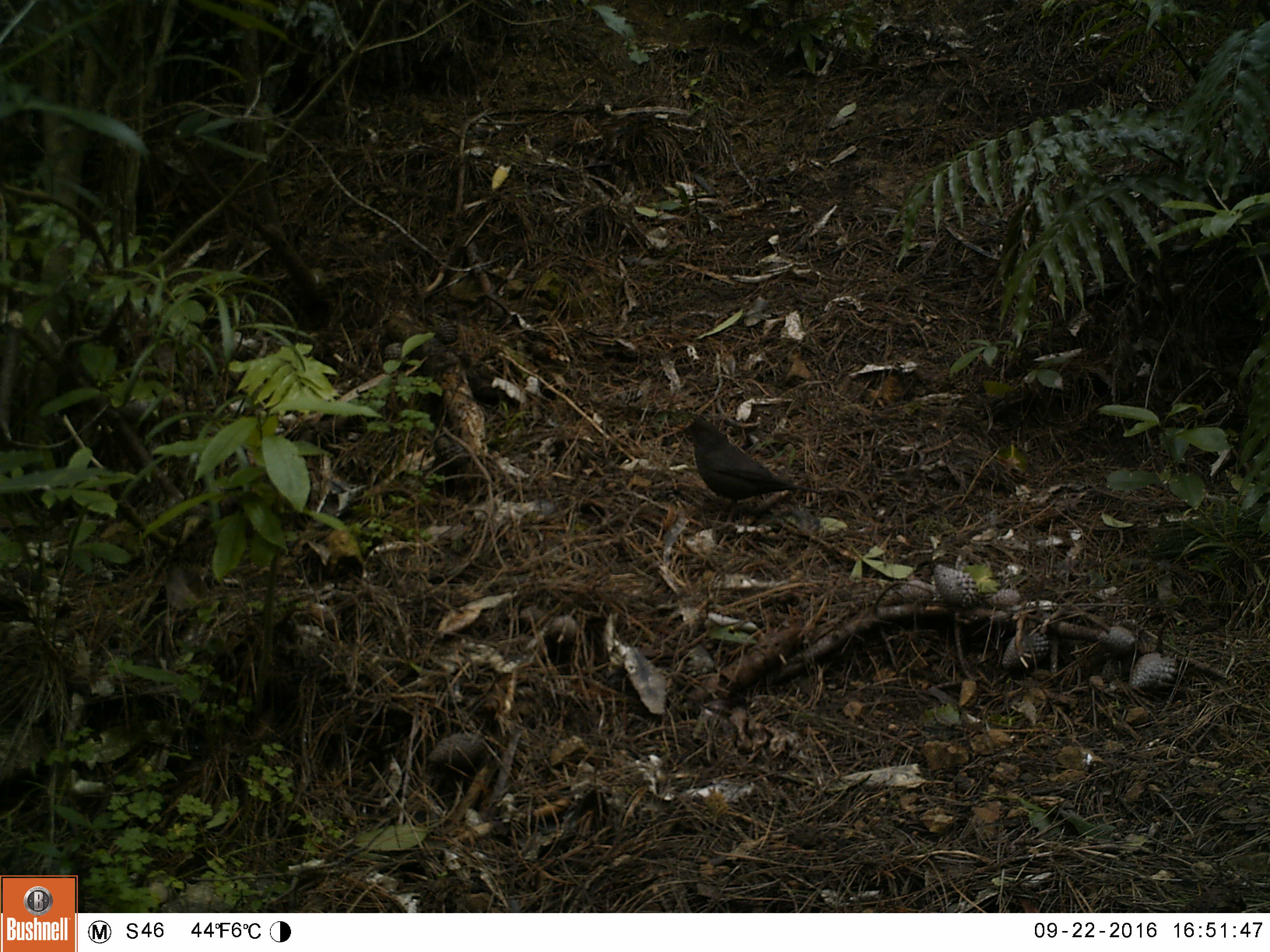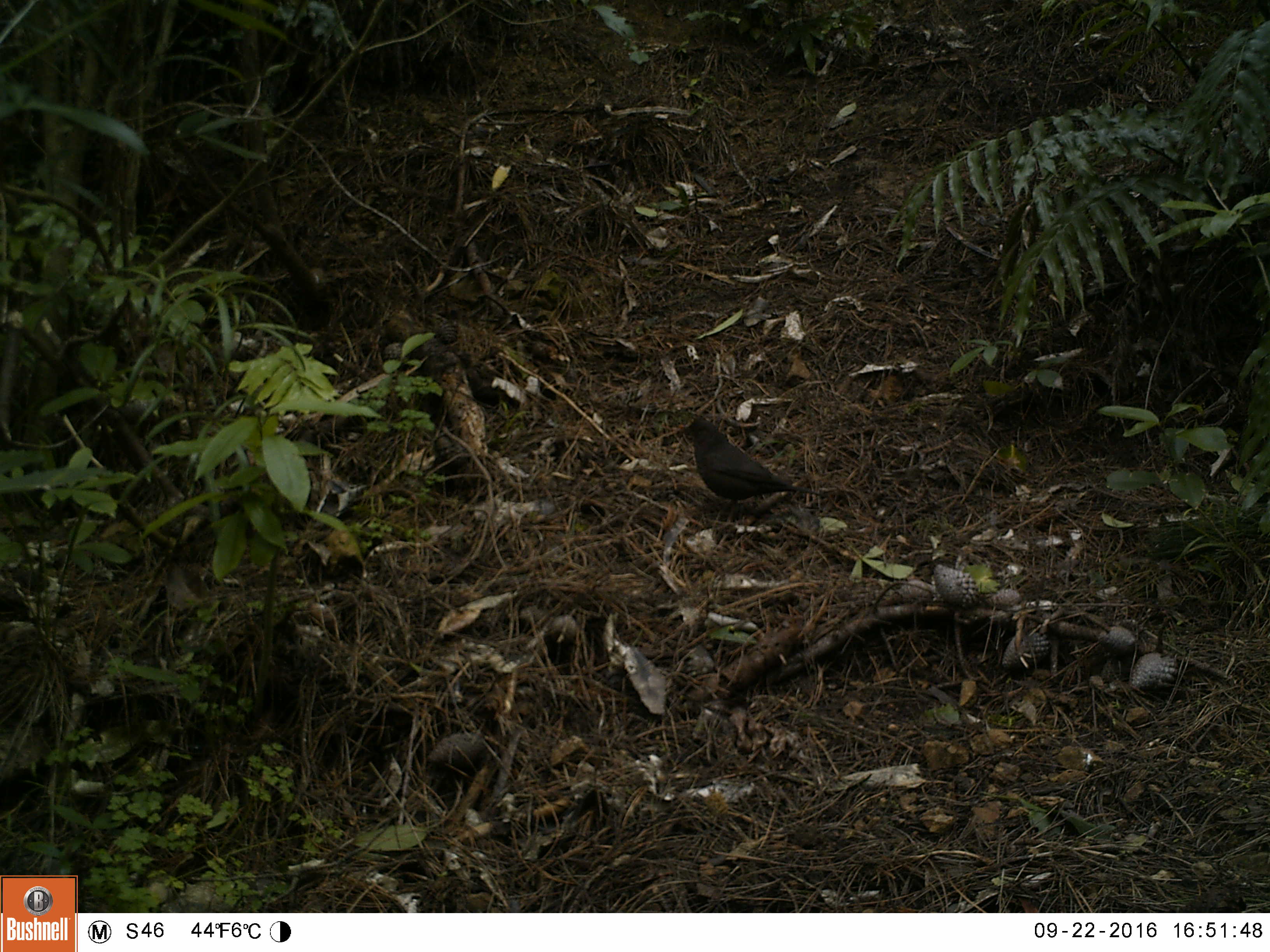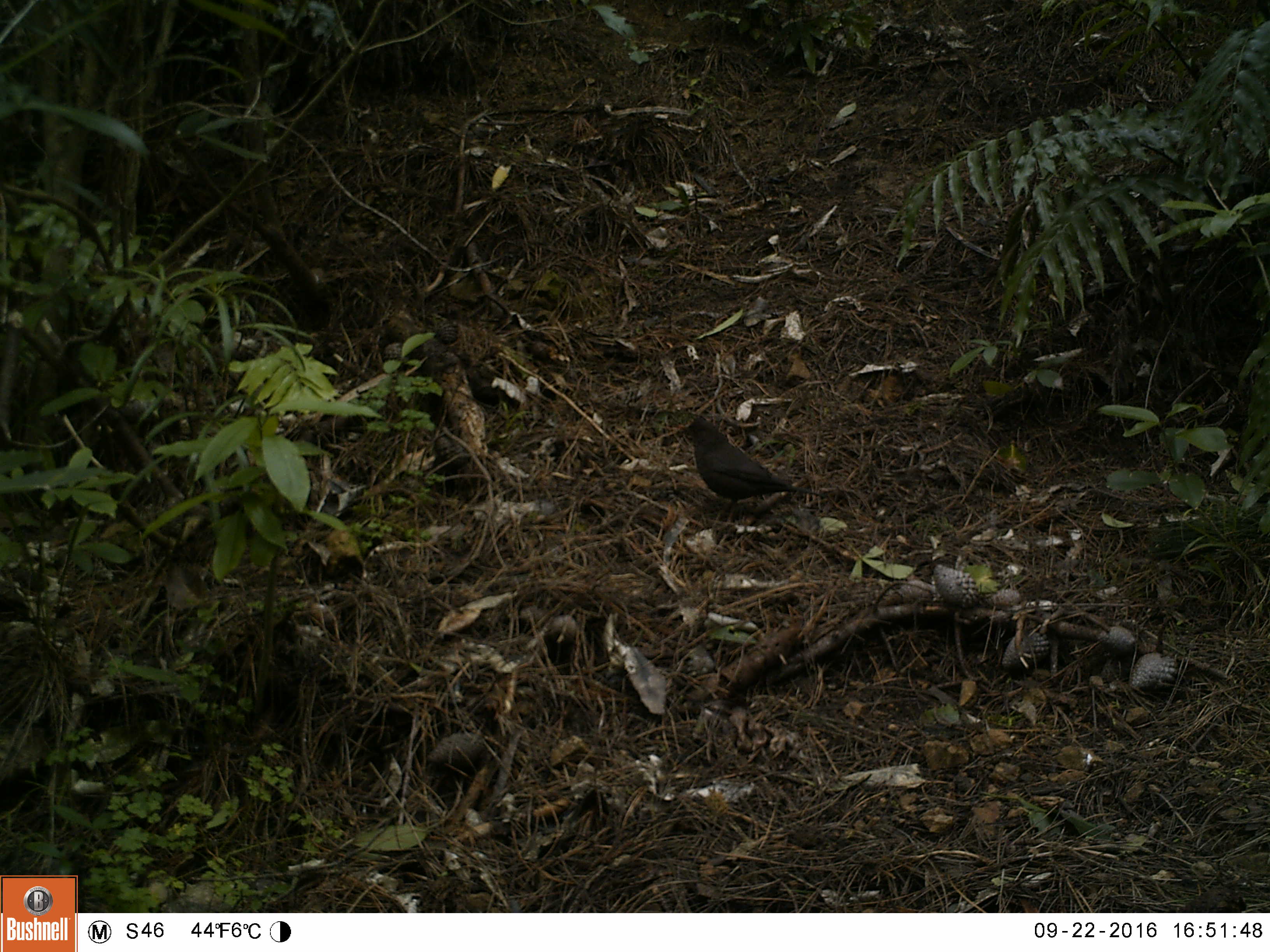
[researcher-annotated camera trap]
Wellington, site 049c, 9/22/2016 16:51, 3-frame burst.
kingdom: Animalia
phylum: Chordata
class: Aves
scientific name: Aves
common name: bird